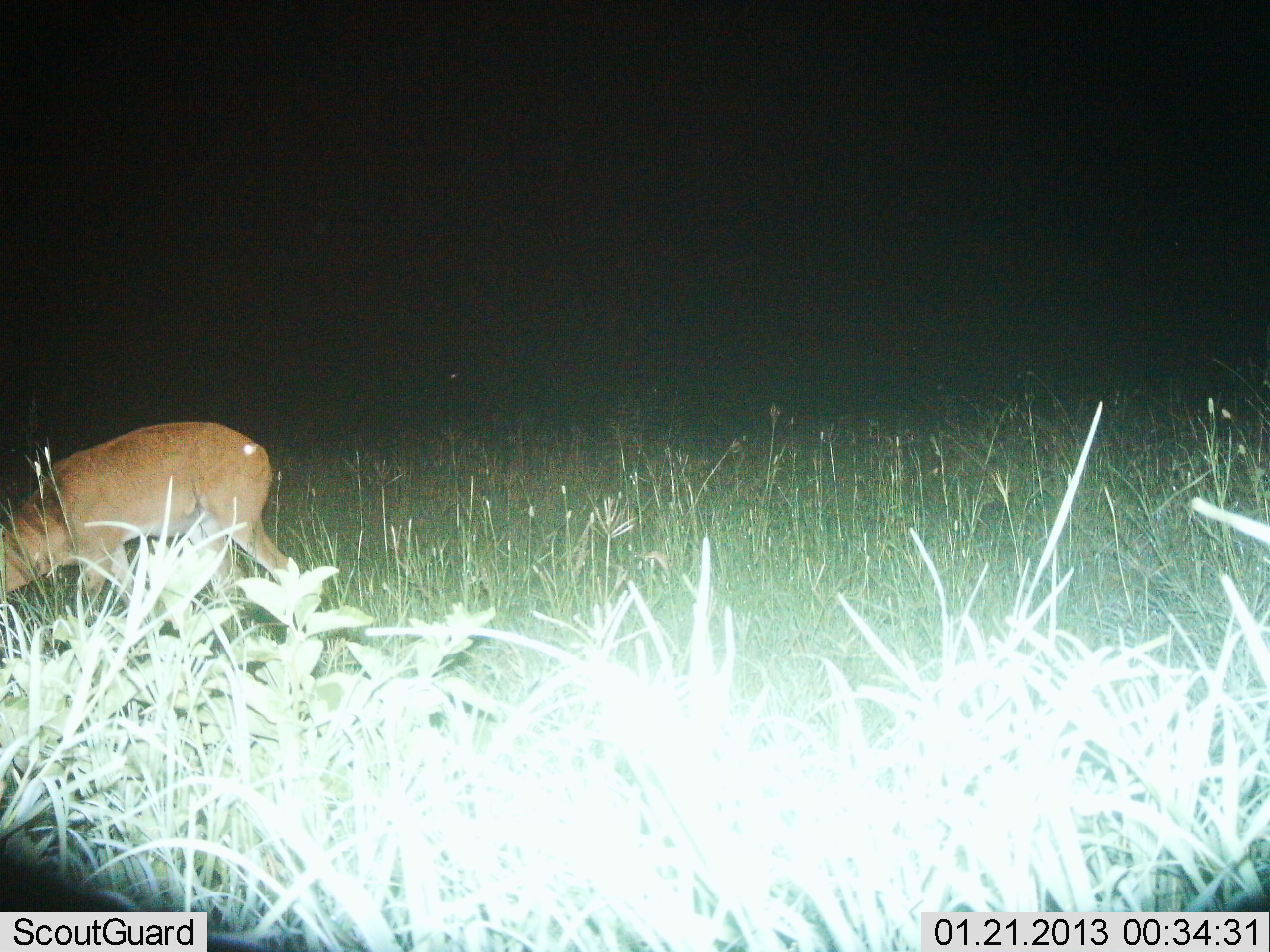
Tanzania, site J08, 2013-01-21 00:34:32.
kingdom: Animalia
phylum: Chordata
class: Mammalia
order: Artiodactyla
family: Bovidae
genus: Redunca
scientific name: Redunca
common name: reedbuck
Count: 1.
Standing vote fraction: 15%.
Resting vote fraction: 0%.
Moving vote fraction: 33%.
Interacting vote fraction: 0%.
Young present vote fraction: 0%.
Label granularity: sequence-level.